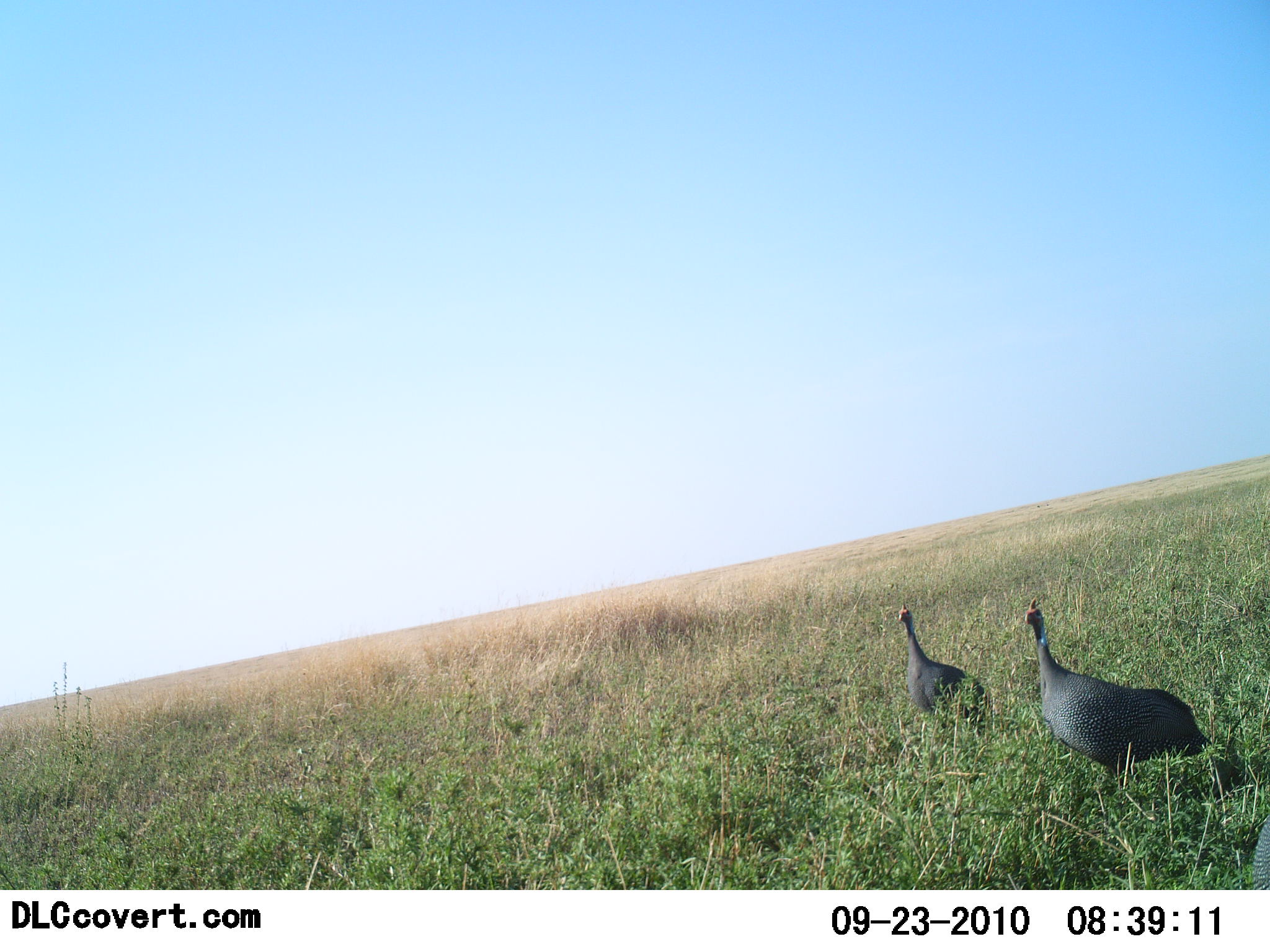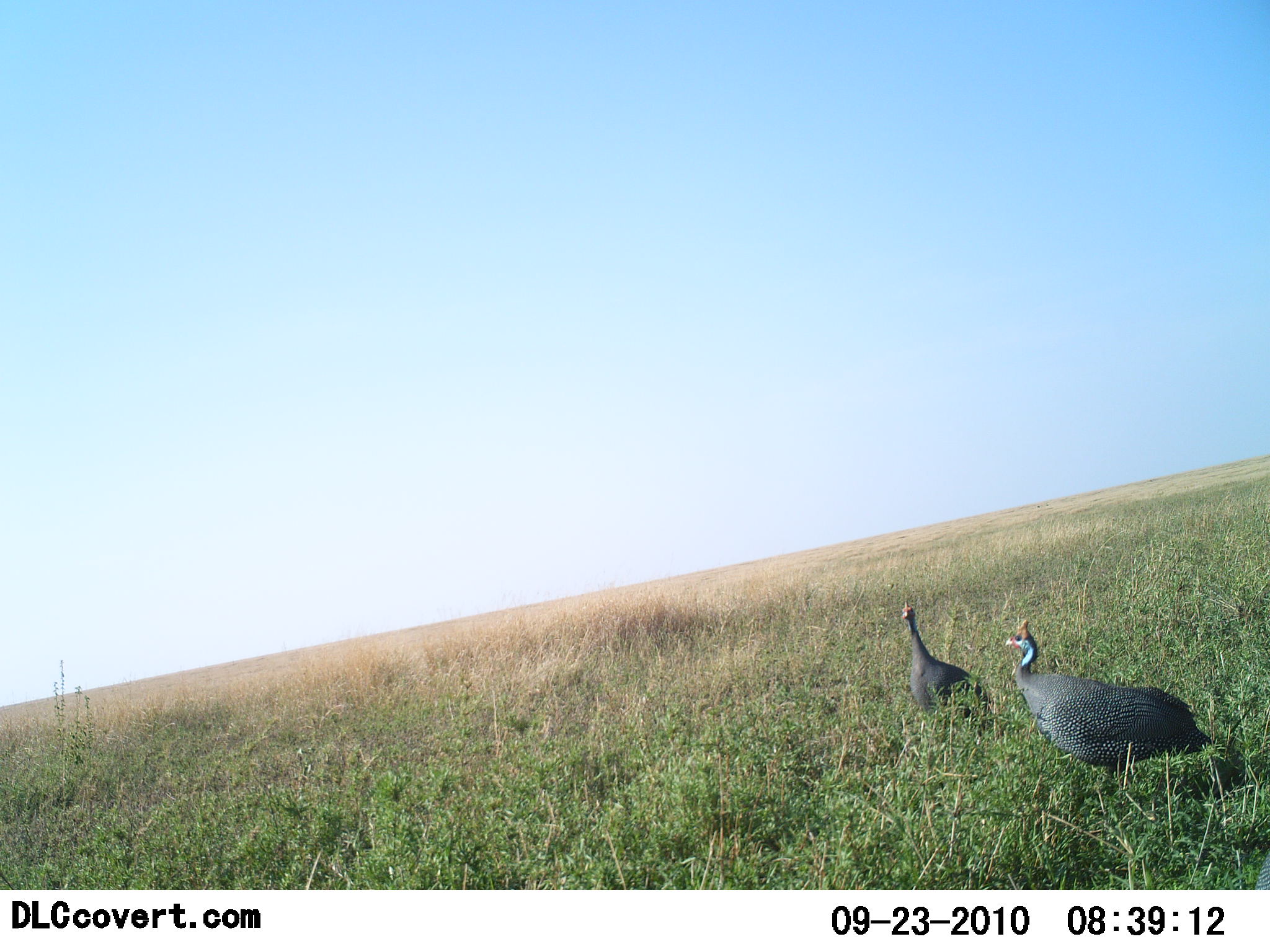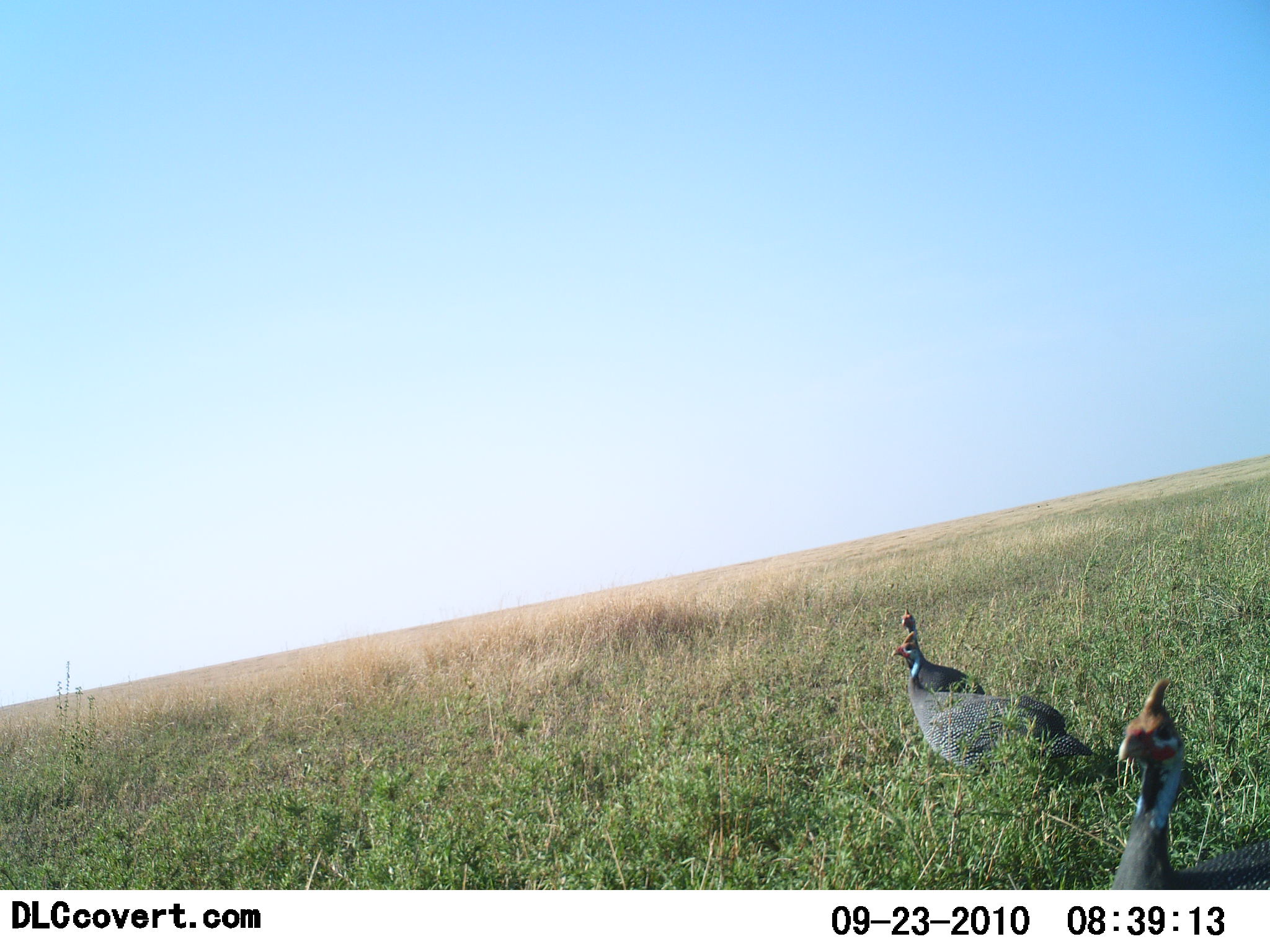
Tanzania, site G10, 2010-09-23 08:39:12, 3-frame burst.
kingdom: Animalia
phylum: Chordata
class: Aves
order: Galliformes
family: Numididae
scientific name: Numididae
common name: guinea fowl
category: guineafowl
Guineafowl (guinea fowl) (Numididae), count 3. Behavior (volunteer vote fractions): standing 38%, resting 0%, moving 69%, interacting 0%. Young present (vote fraction): 0%. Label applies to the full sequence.